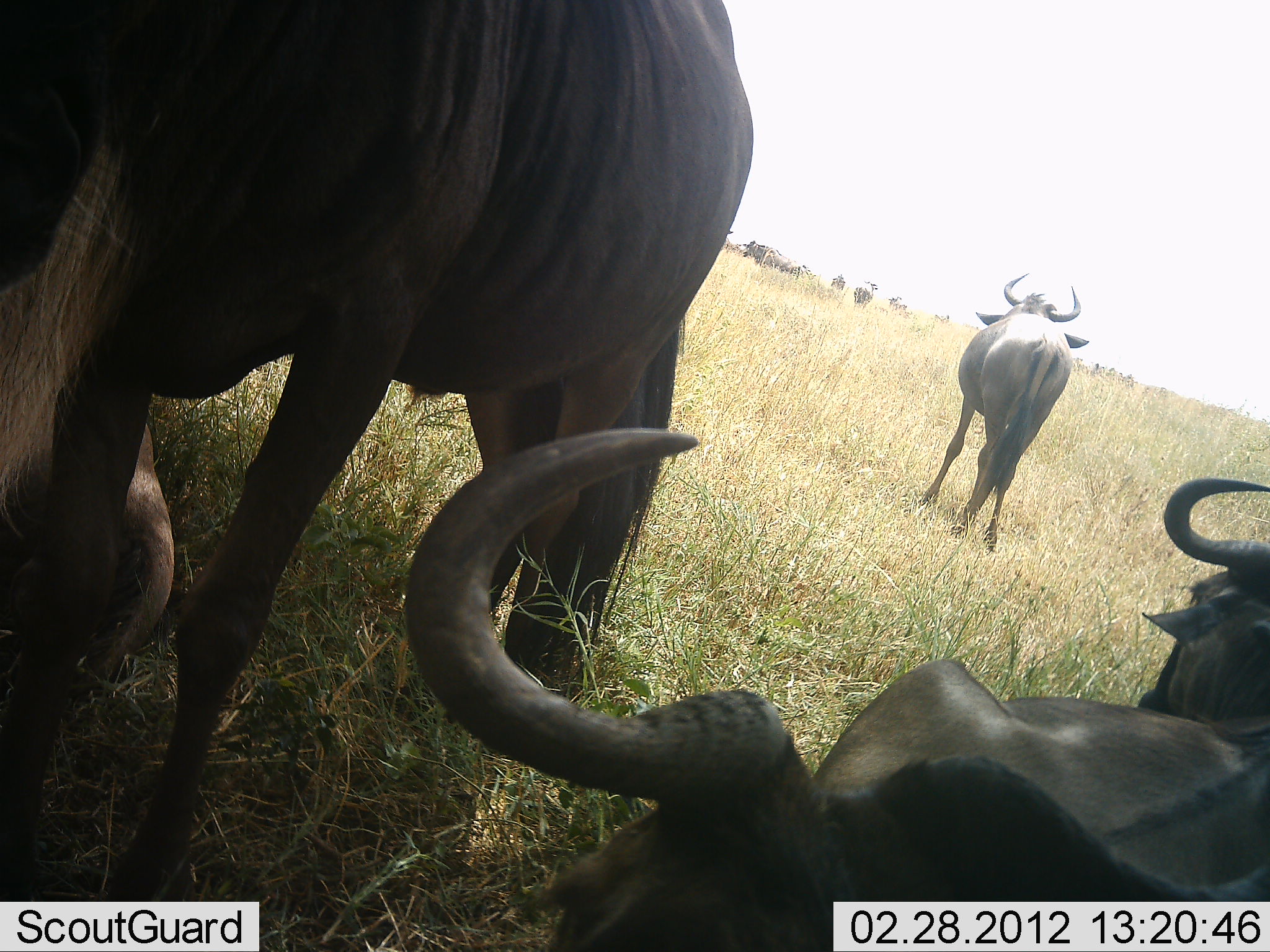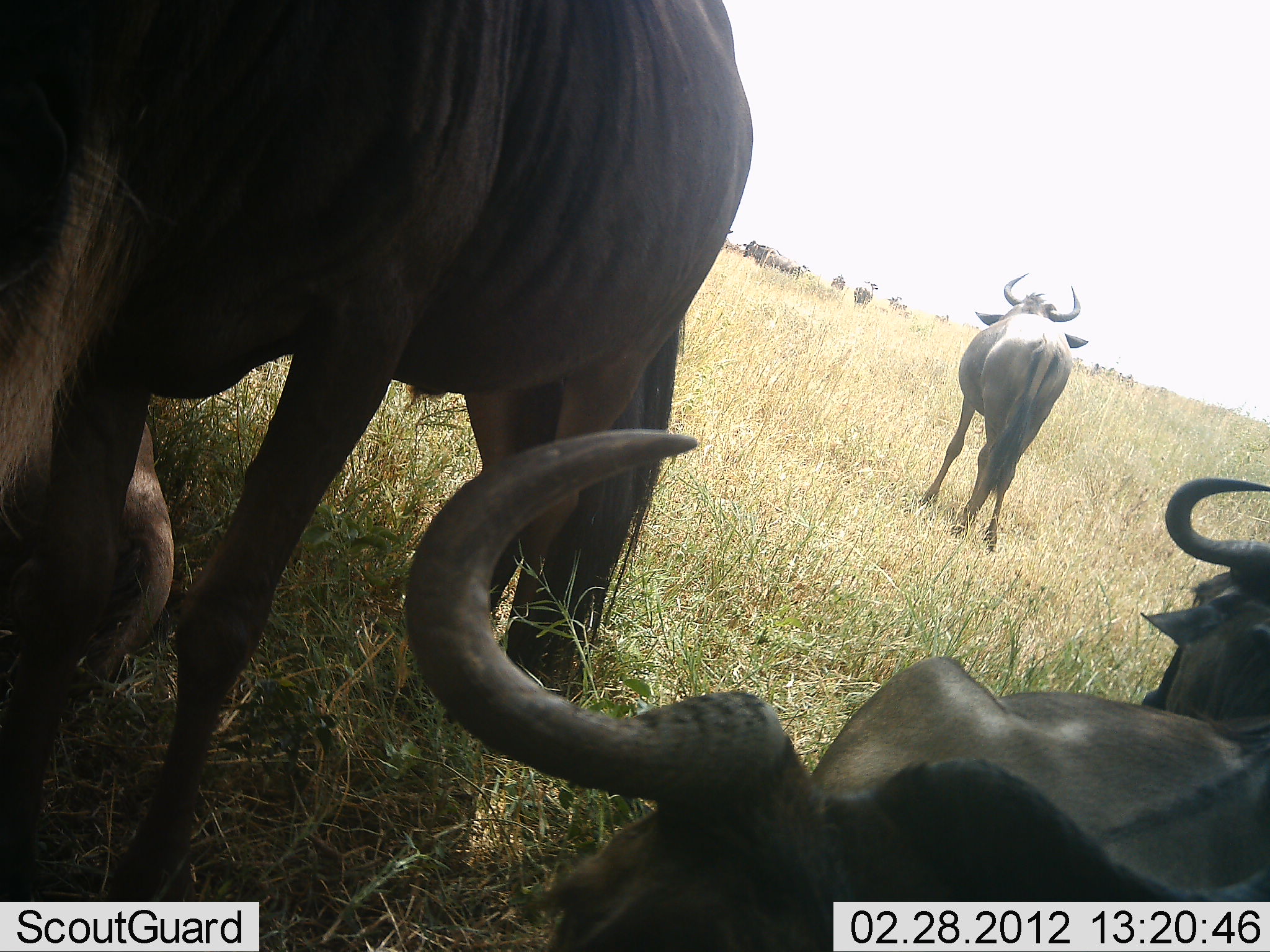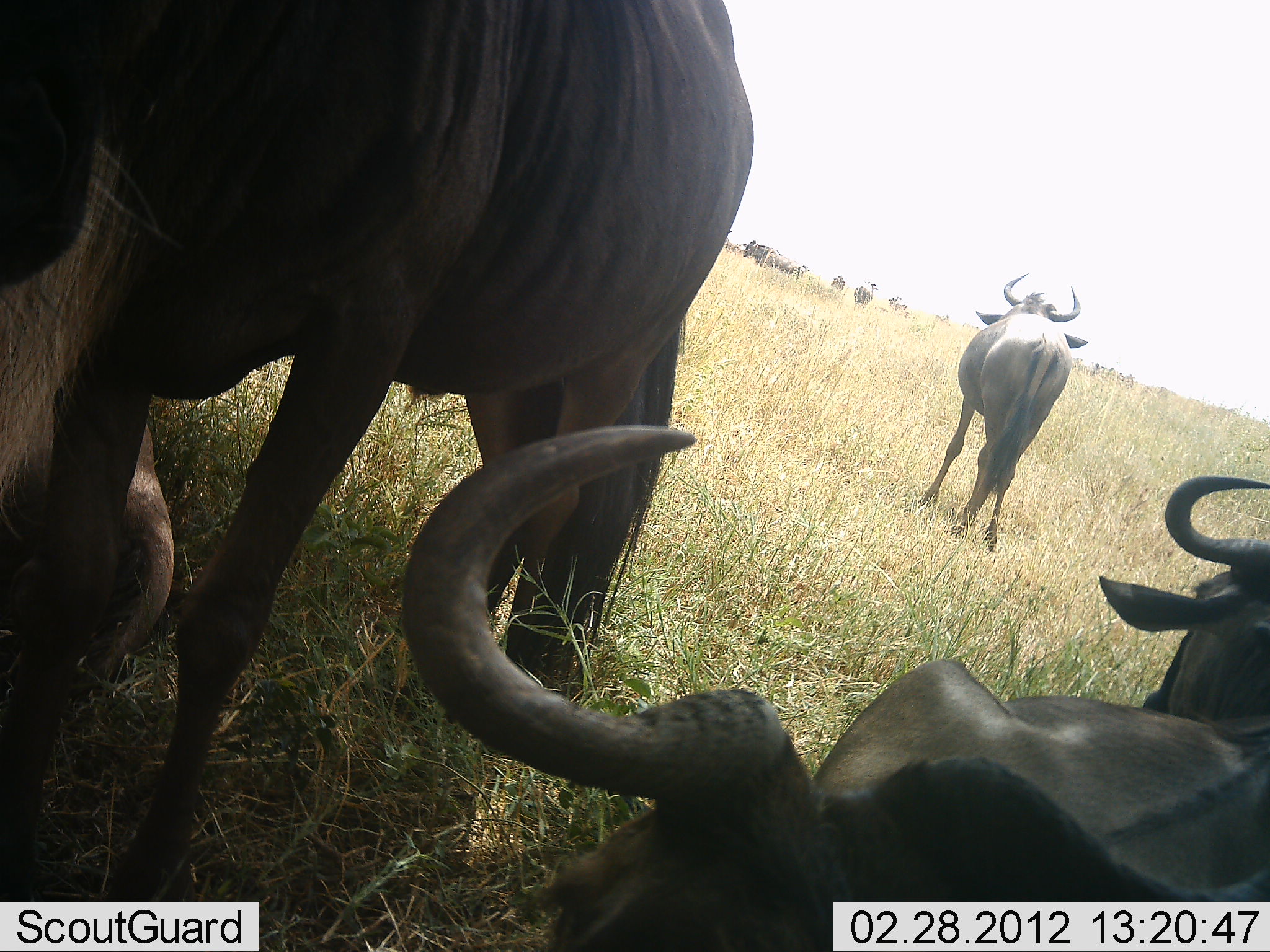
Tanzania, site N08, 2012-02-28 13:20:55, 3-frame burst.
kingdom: Animalia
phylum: Chordata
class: Mammalia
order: Artiodactyla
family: Bovidae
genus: Connochaetes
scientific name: Connochaetes taurinus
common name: blue wildebeest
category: wildebeest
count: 5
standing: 89%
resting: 94%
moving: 6%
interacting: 6%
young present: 0%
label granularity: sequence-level